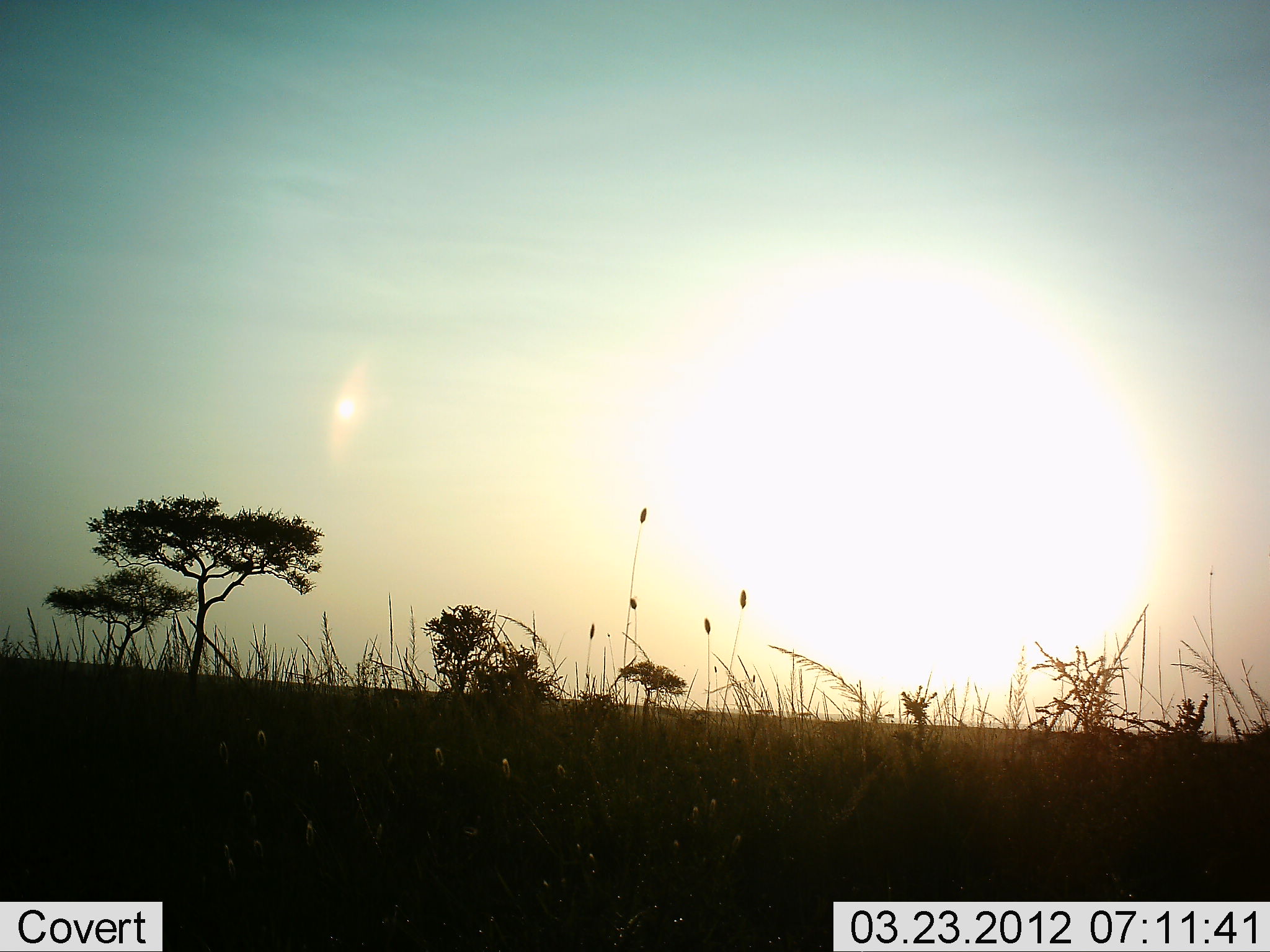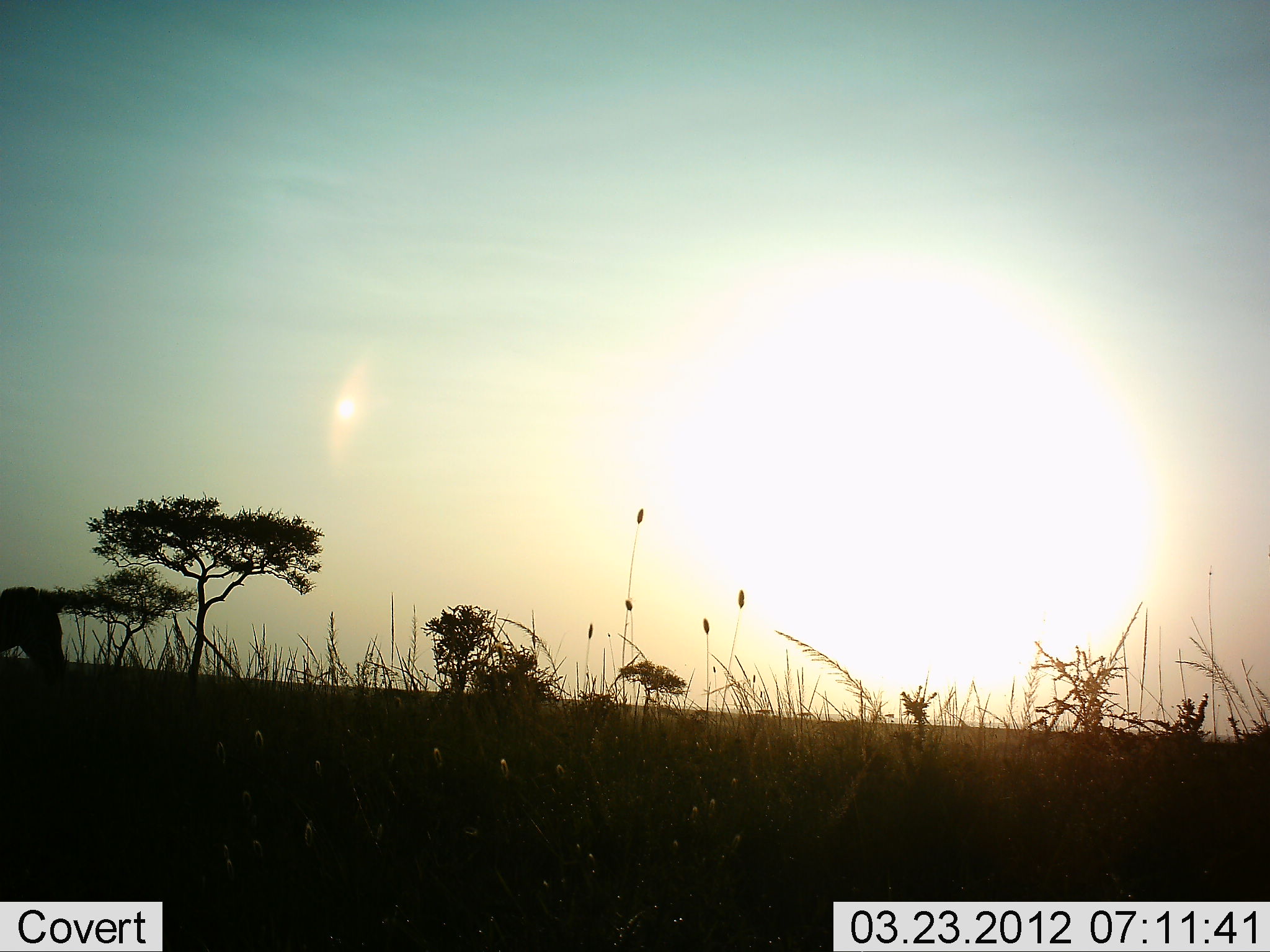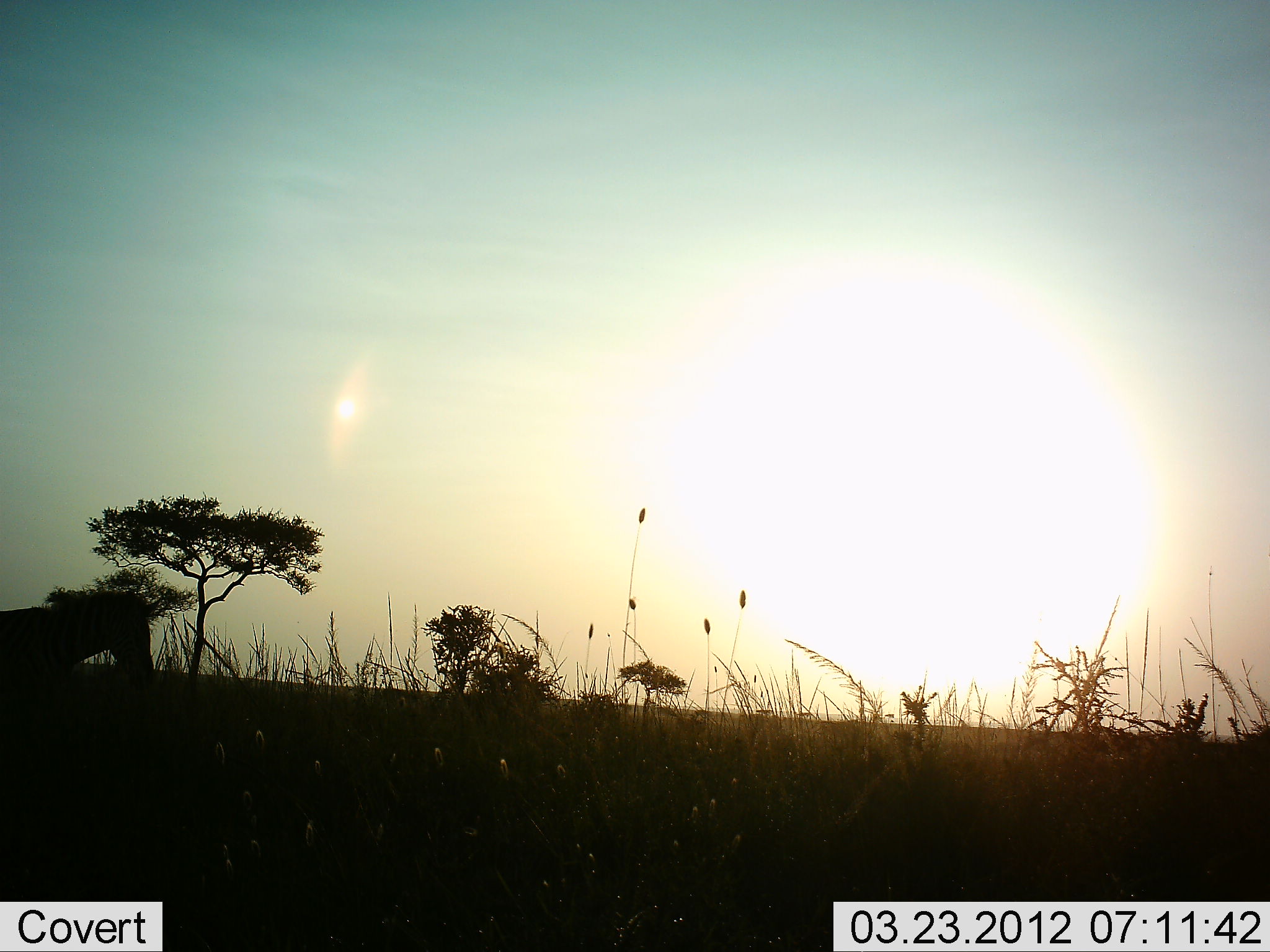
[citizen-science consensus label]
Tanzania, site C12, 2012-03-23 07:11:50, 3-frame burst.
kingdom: Animalia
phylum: Chordata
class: Mammalia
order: Perissodactyla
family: Equidae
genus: Equus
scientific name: Equus quagga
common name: plains zebra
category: zebra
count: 1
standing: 0%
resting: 0%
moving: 100%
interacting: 0%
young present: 0%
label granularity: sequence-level